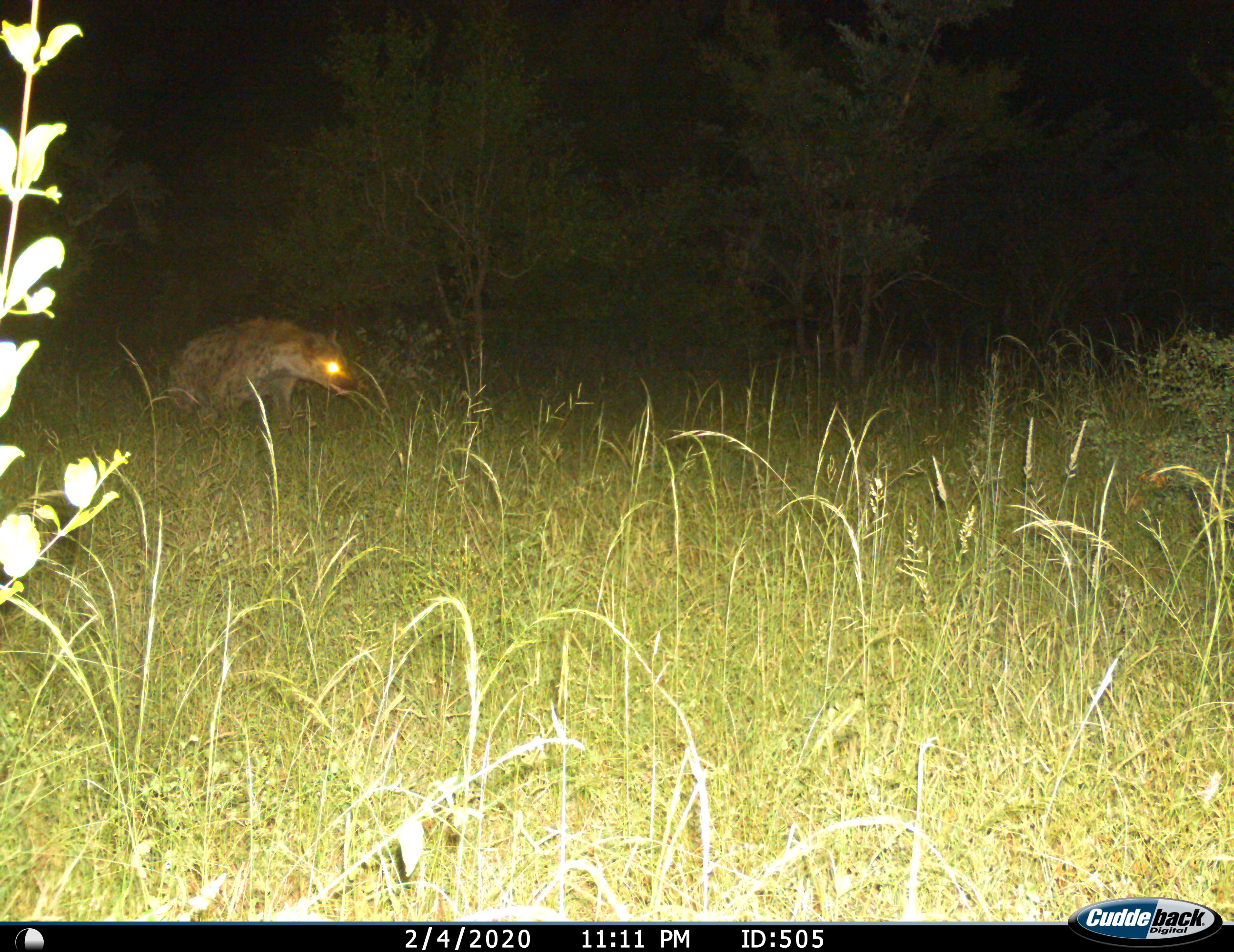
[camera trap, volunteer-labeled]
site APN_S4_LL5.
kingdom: Animalia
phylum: Chordata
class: Mammalia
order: Carnivora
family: Hyaenidae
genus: Crocuta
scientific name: Crocuta crocuta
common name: spotted hyena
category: hyenaspotted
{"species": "hyenaspotted (spotted hyena) (Crocuta crocuta)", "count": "1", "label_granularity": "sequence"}